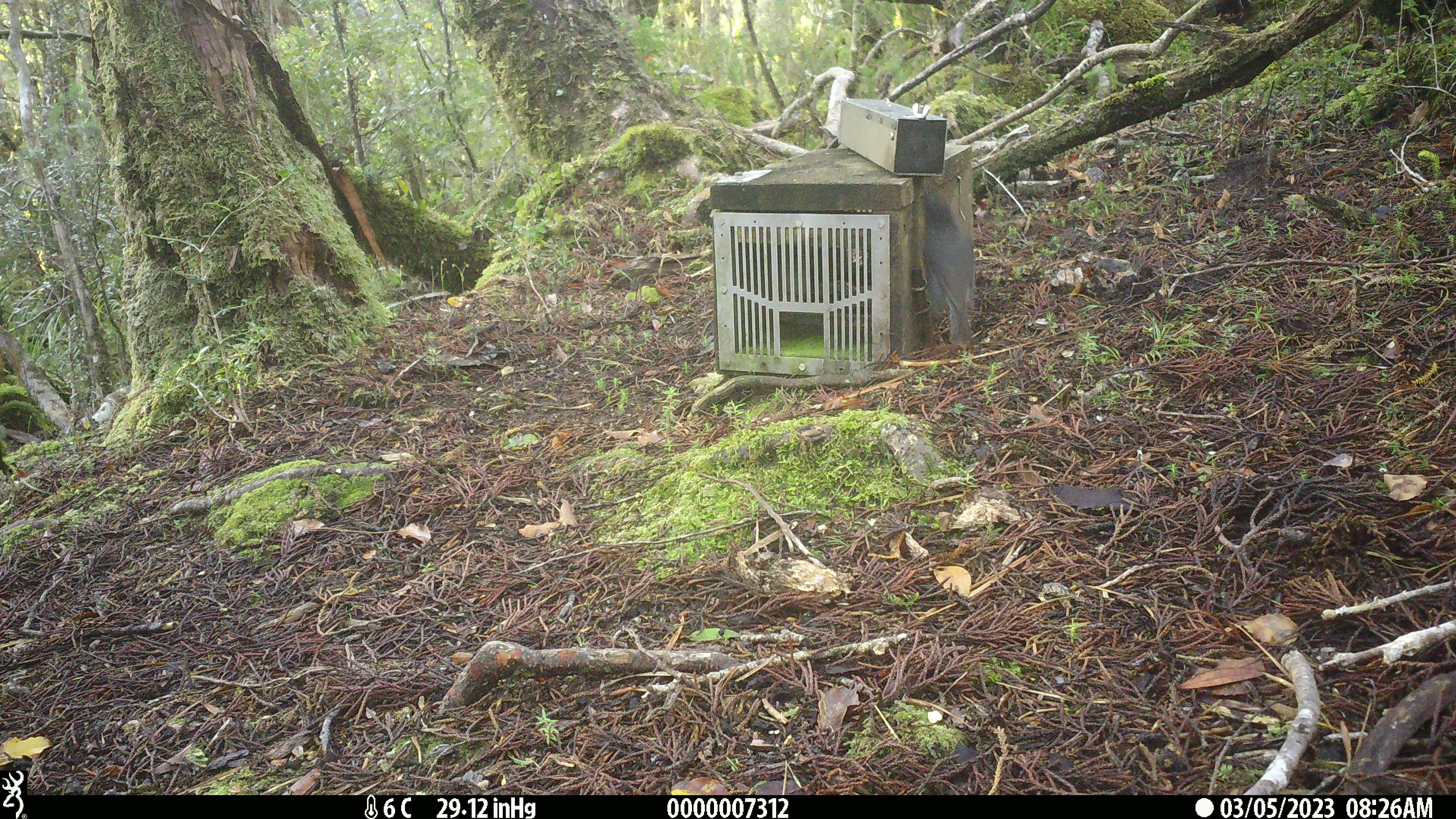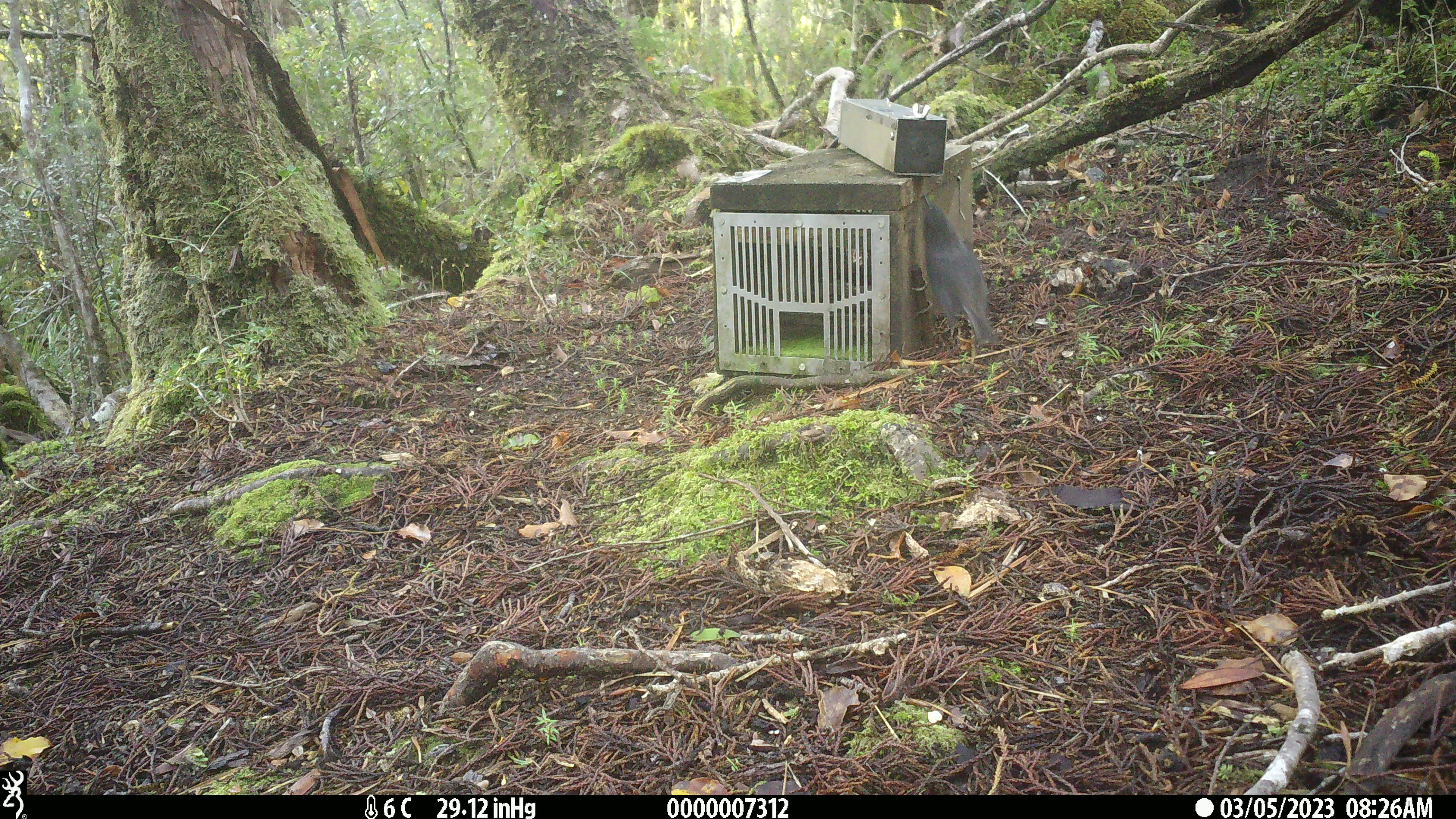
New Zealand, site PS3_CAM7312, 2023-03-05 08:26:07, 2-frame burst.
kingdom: Animalia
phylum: Chordata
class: Aves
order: Passeriformes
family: Petroicidae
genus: Petroica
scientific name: Petroica australis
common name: new zealand robin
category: robin